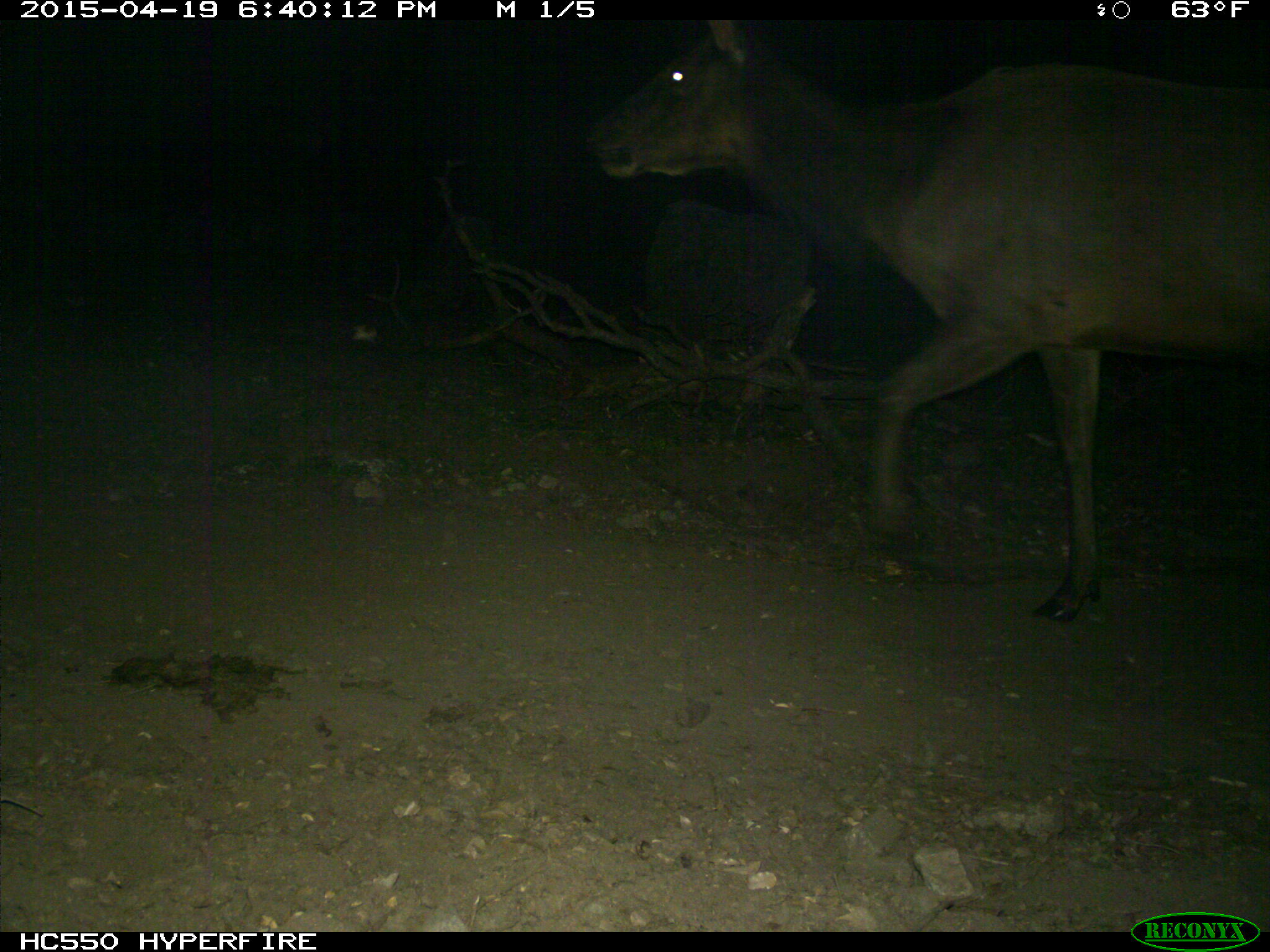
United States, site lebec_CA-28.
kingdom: Animalia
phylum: Chordata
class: Mammalia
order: Artiodactyla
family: Cervidae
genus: Cervus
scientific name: Cervus canadensis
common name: elk